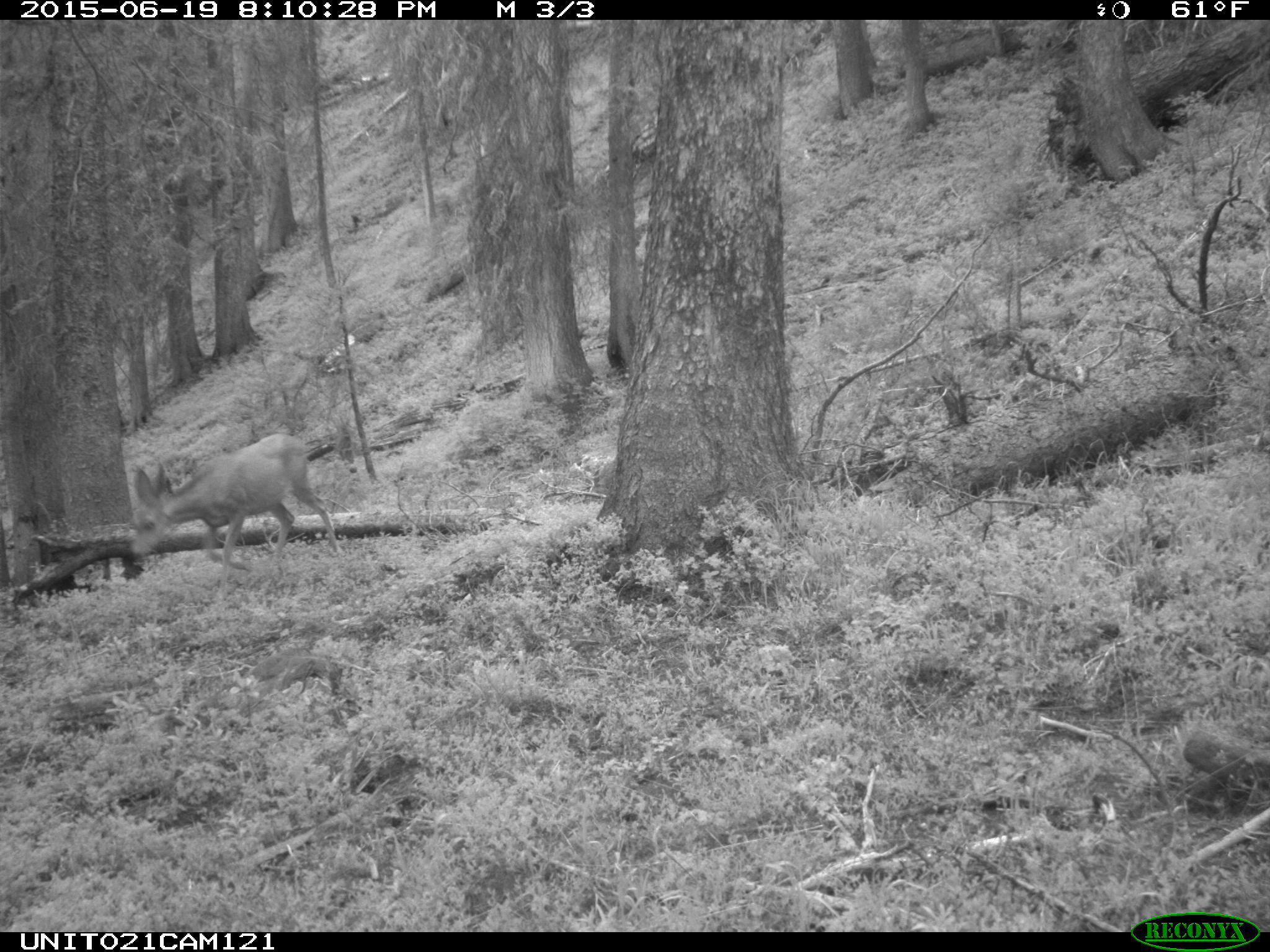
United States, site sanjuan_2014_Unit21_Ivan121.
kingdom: Animalia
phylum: Chordata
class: Mammalia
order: Artiodactyla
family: Cervidae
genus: Odocoileus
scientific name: Odocoileus hemionus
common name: mule deer